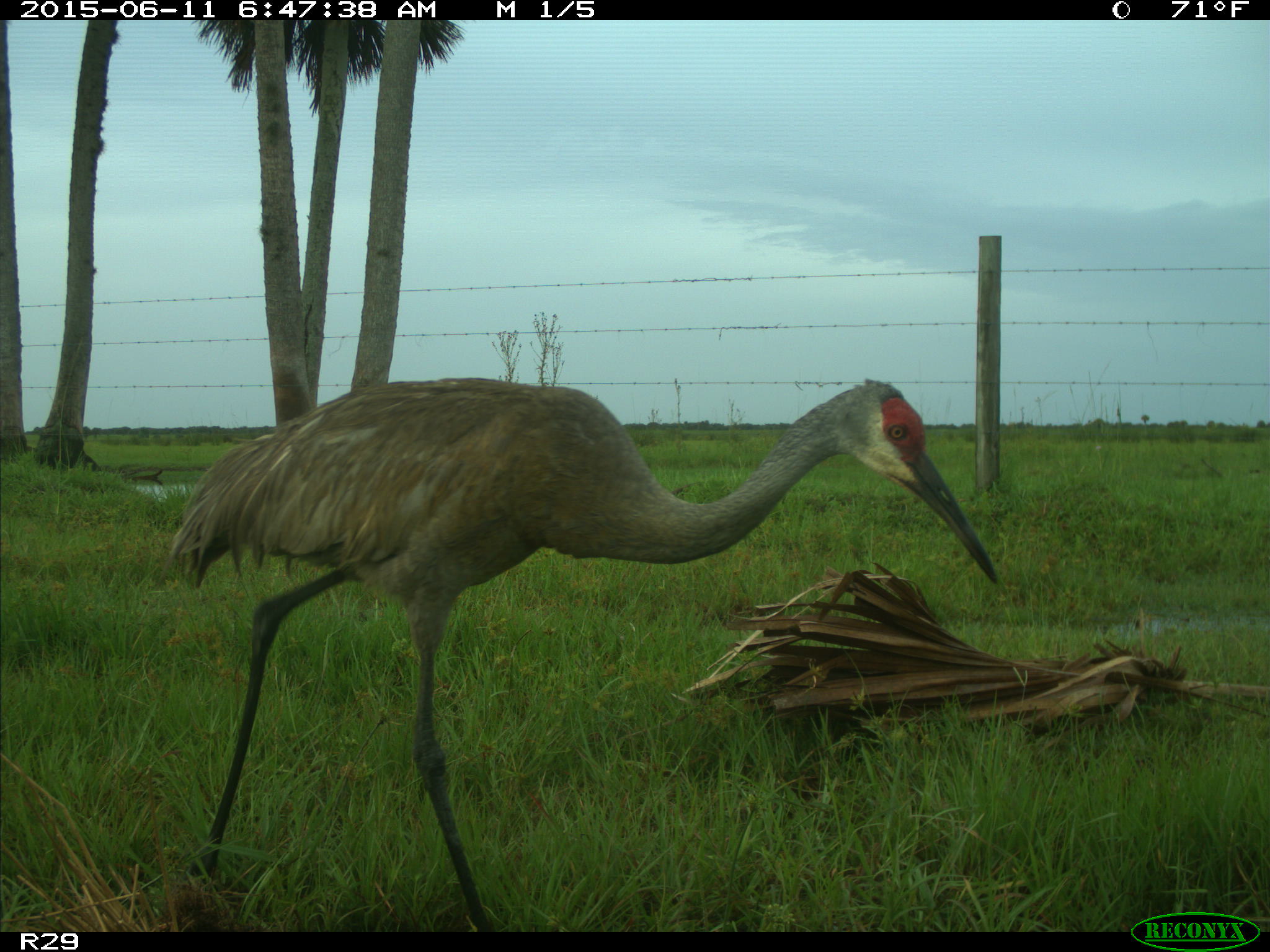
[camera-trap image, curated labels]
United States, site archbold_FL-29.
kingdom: Animalia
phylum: Chordata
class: Aves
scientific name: Aves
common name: birds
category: unidentified bird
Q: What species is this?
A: Unidentified bird (birds) (Aves).